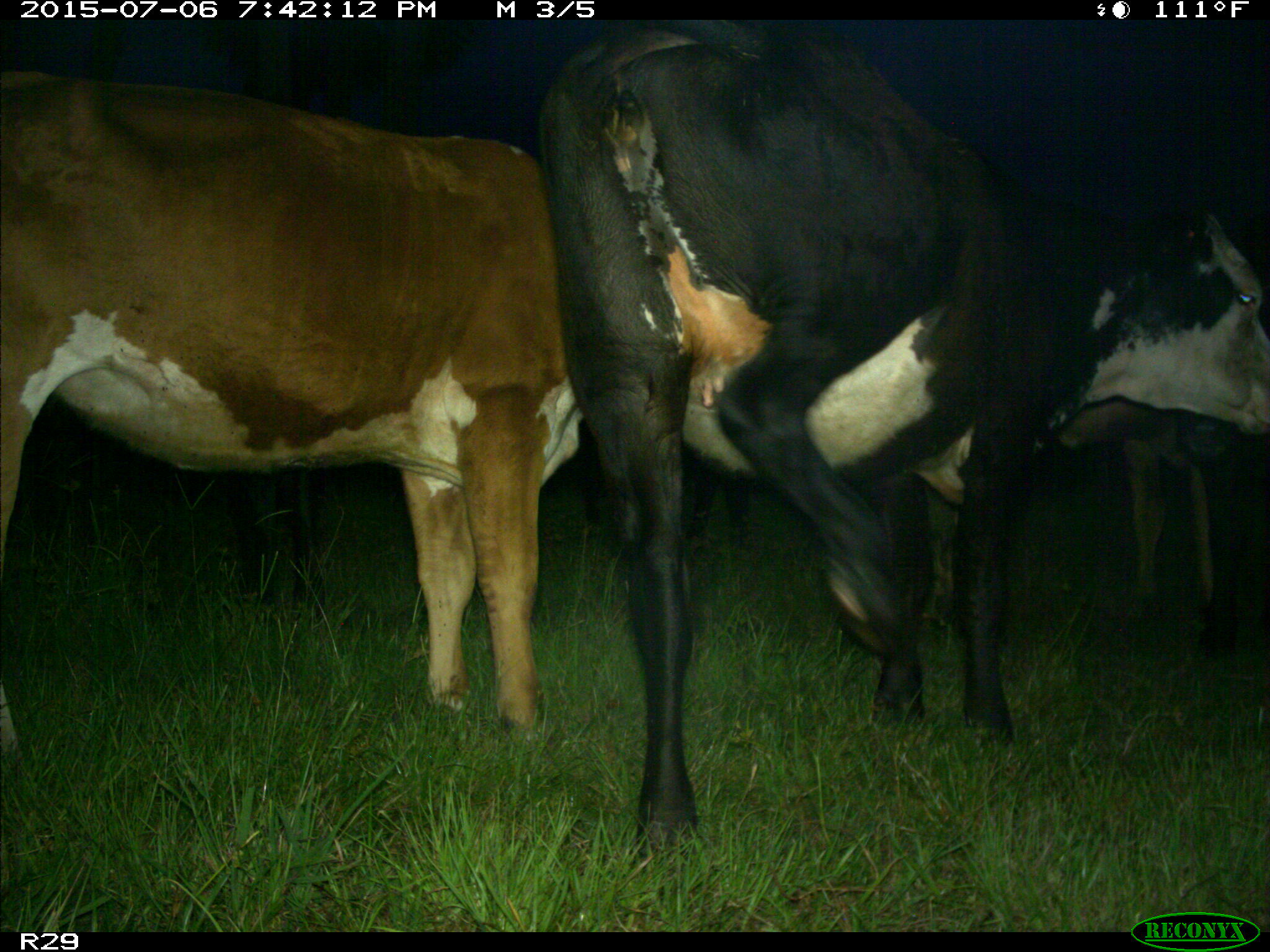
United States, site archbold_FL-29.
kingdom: Animalia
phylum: Chordata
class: Mammalia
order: Artiodactyla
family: Bovidae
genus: Bos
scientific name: Bos taurus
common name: domestic cow